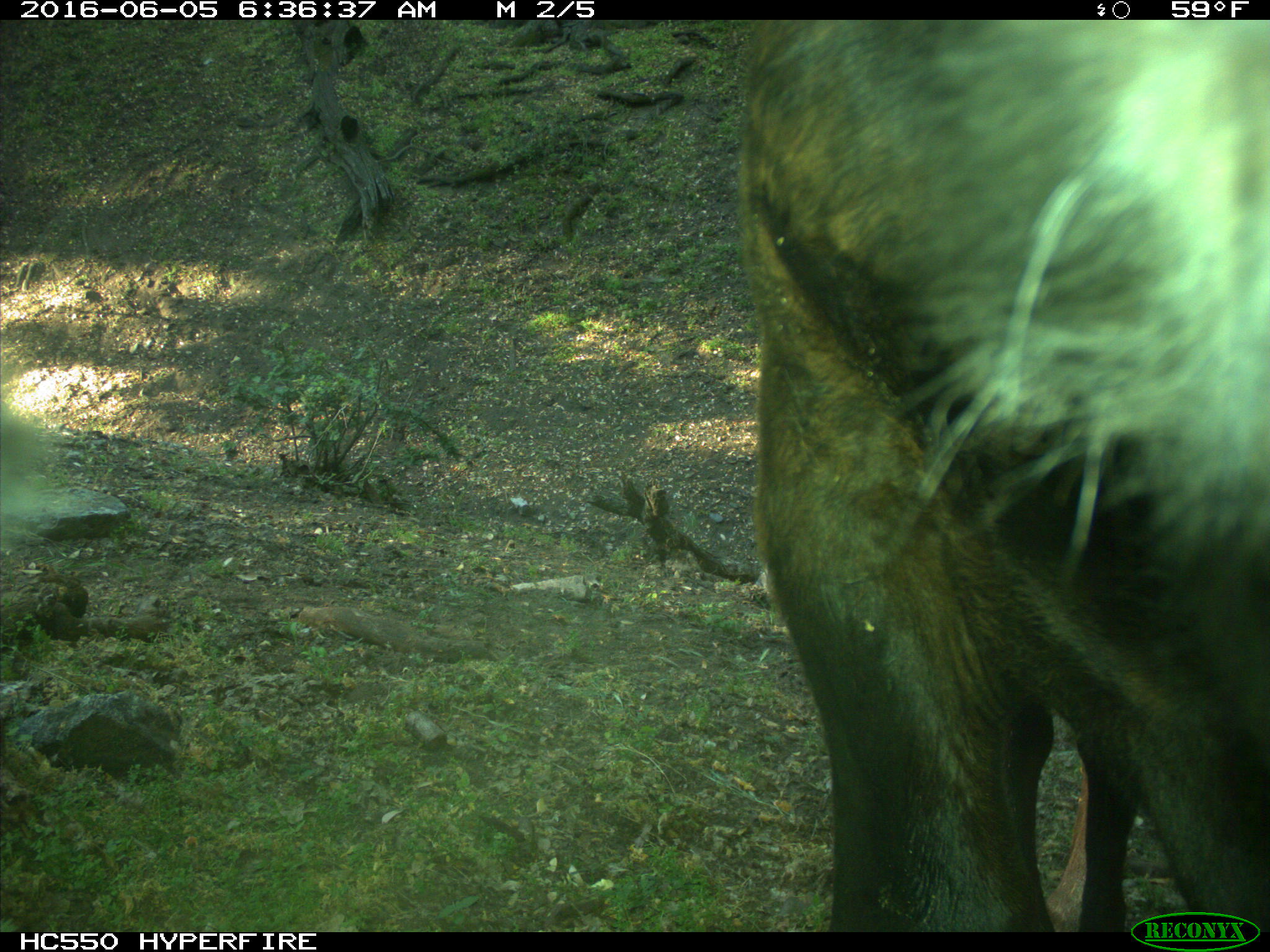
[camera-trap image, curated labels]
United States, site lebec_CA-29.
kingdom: Animalia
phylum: Chordata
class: Mammalia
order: Artiodactyla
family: Bovidae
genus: Bos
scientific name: Bos taurus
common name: domestic cow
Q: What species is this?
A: Bos taurus (domestic cow).